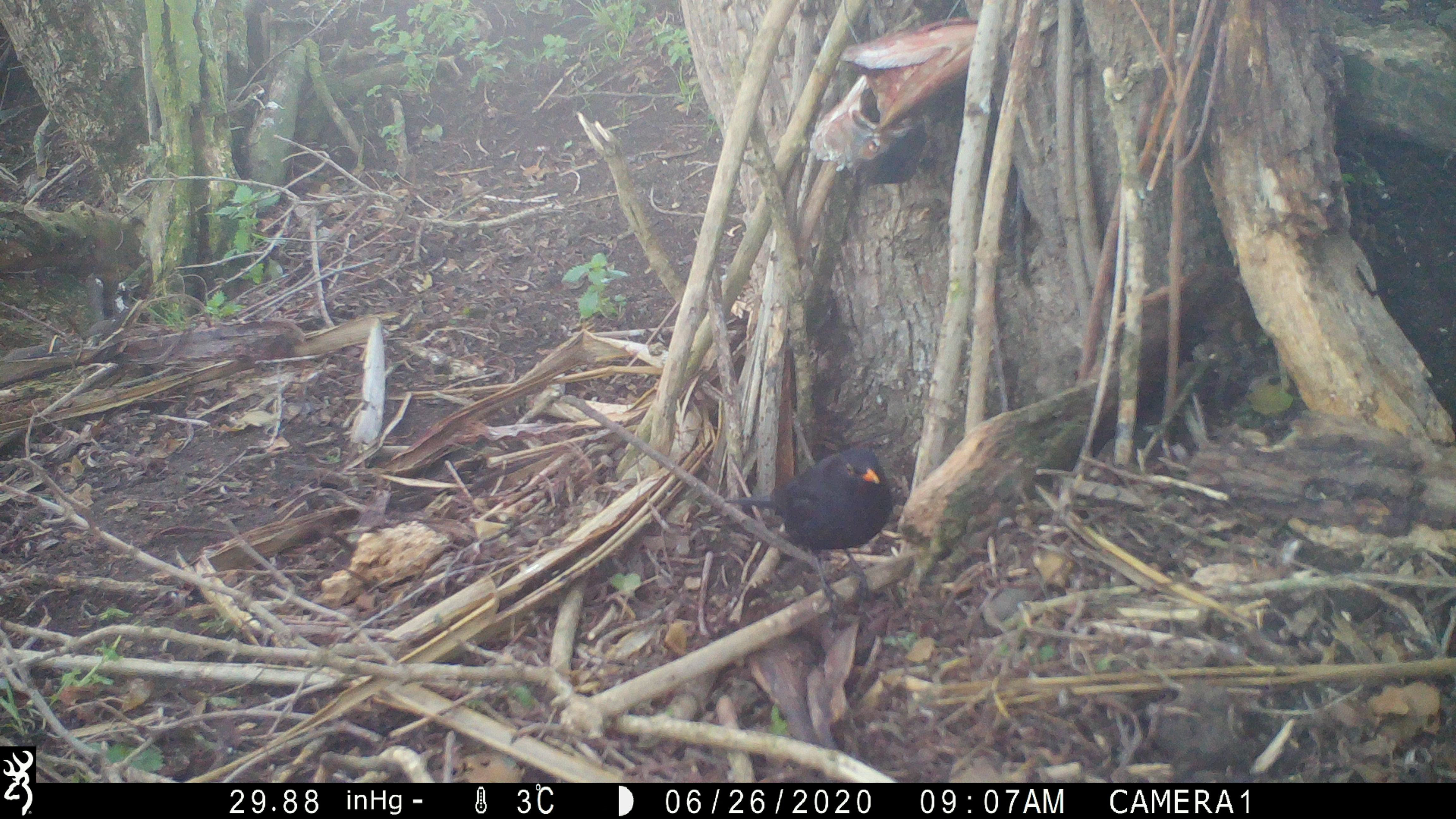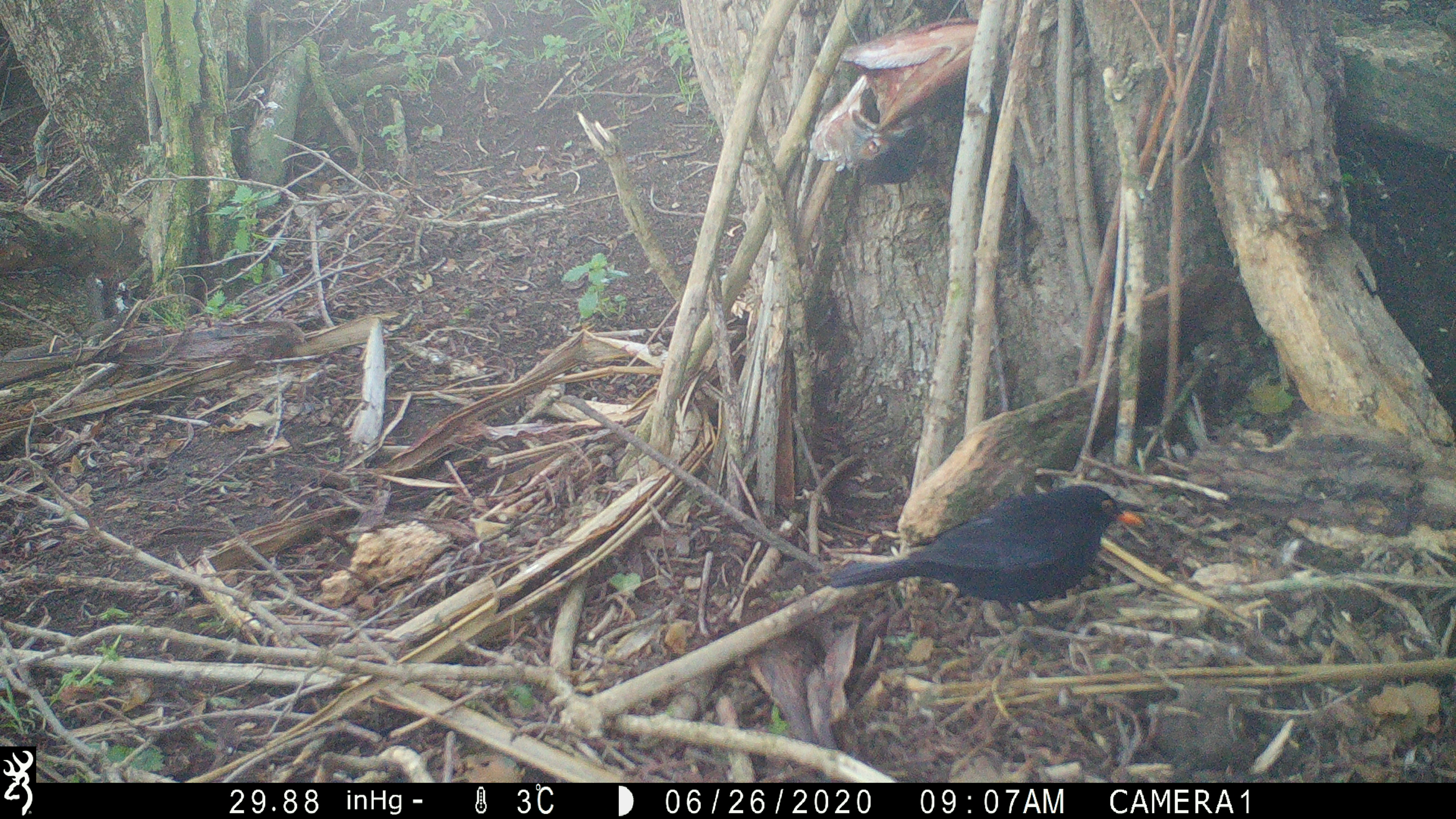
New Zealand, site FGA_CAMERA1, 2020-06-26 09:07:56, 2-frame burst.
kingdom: Animalia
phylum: Chordata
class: Aves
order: Passeriformes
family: Turdidae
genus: Turdus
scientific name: Turdus merula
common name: eurasian blackbird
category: blackbird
Blackbird (eurasian blackbird) (Turdus merula).